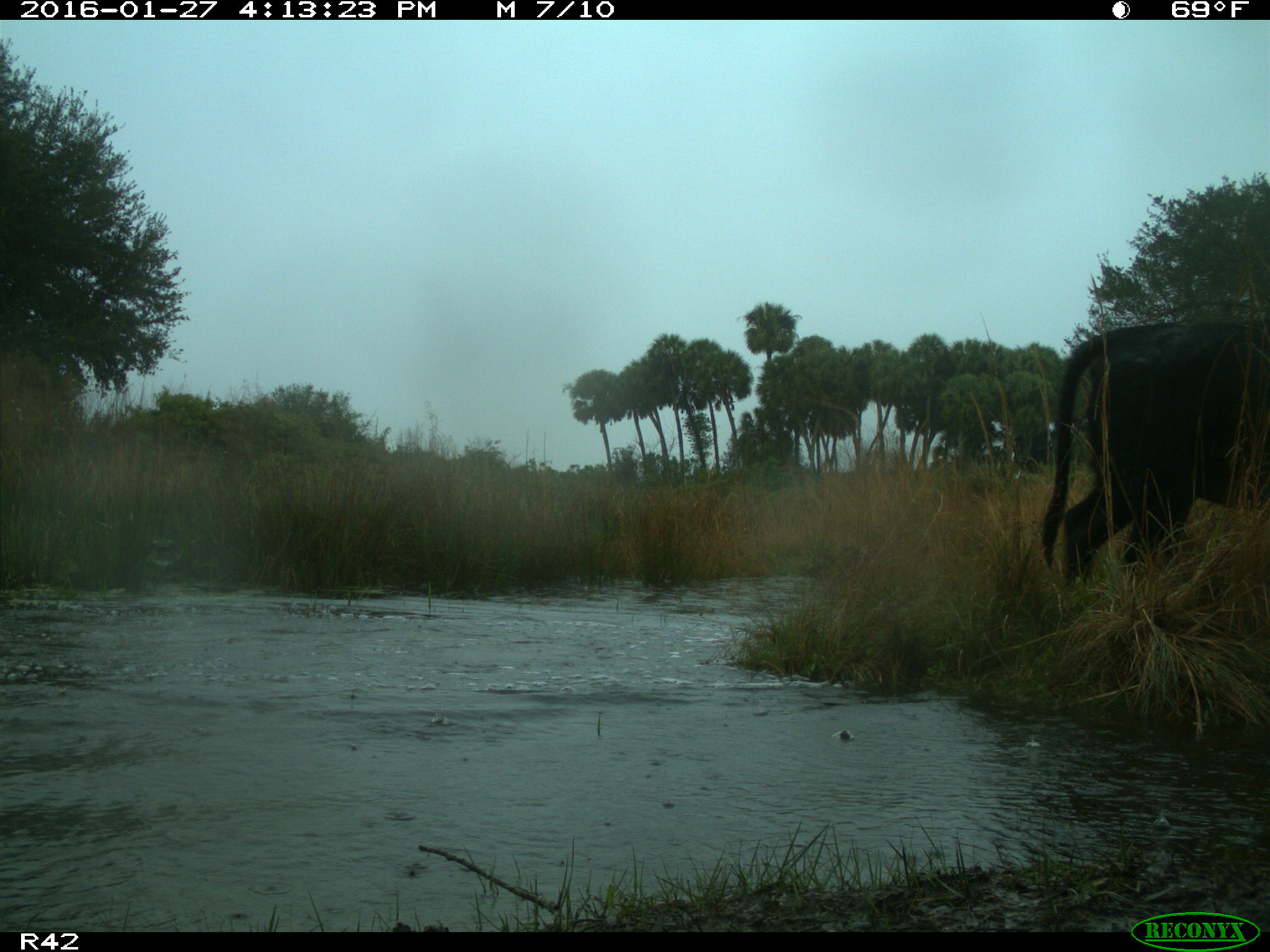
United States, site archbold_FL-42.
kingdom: Animalia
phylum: Chordata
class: Mammalia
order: Artiodactyla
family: Bovidae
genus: Bos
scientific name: Bos taurus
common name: domestic cow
Bos taurus (domestic cow).